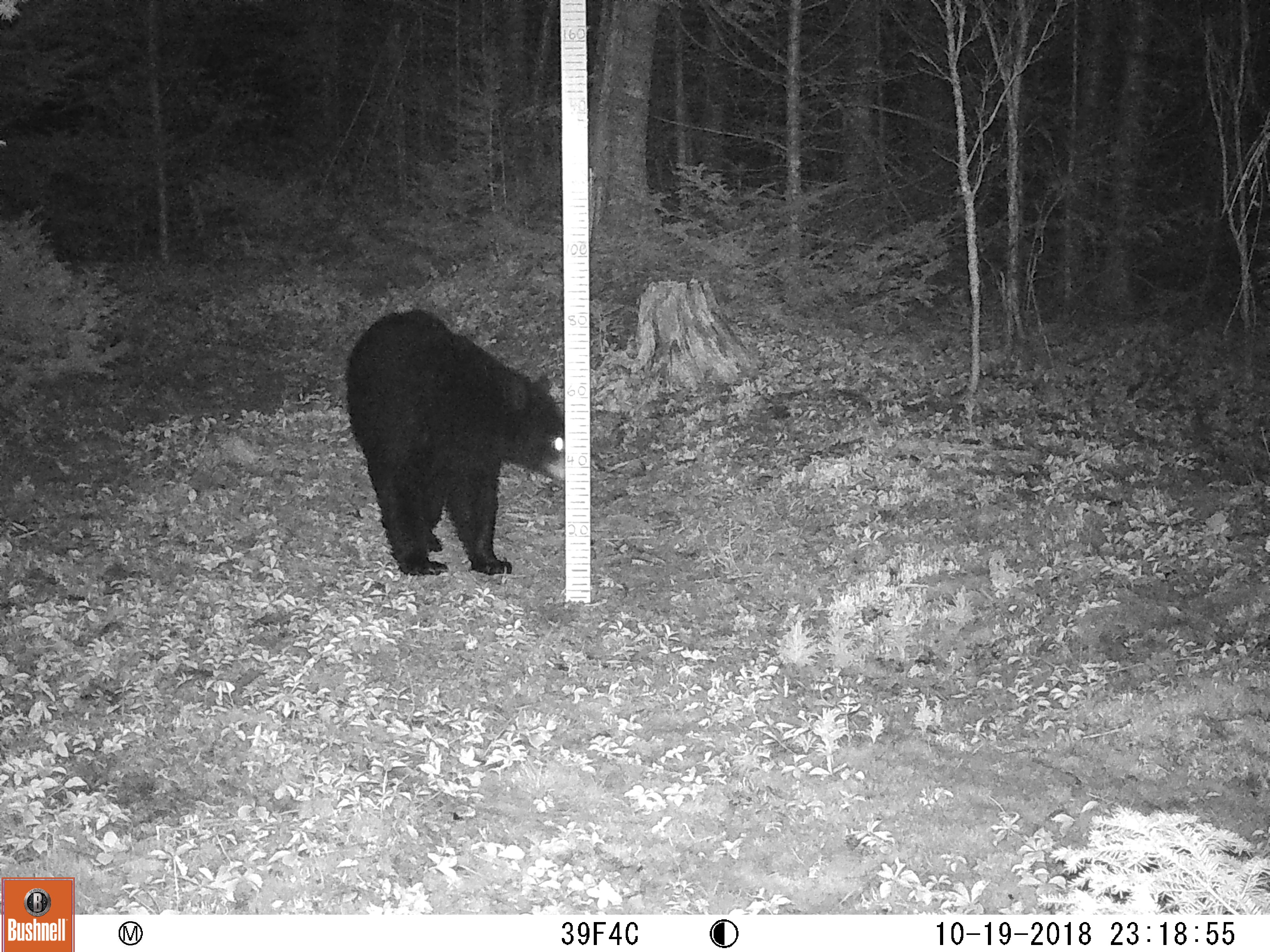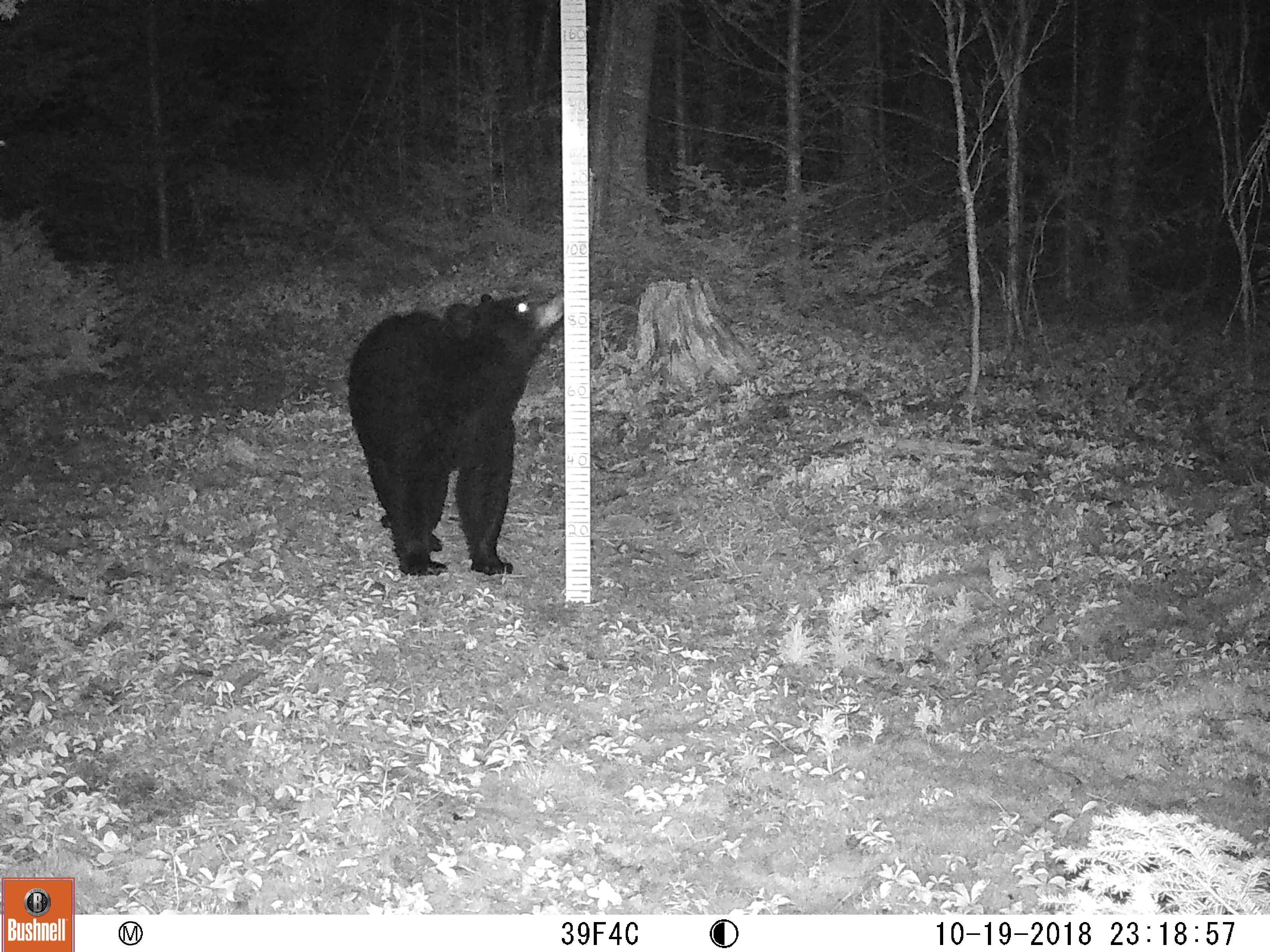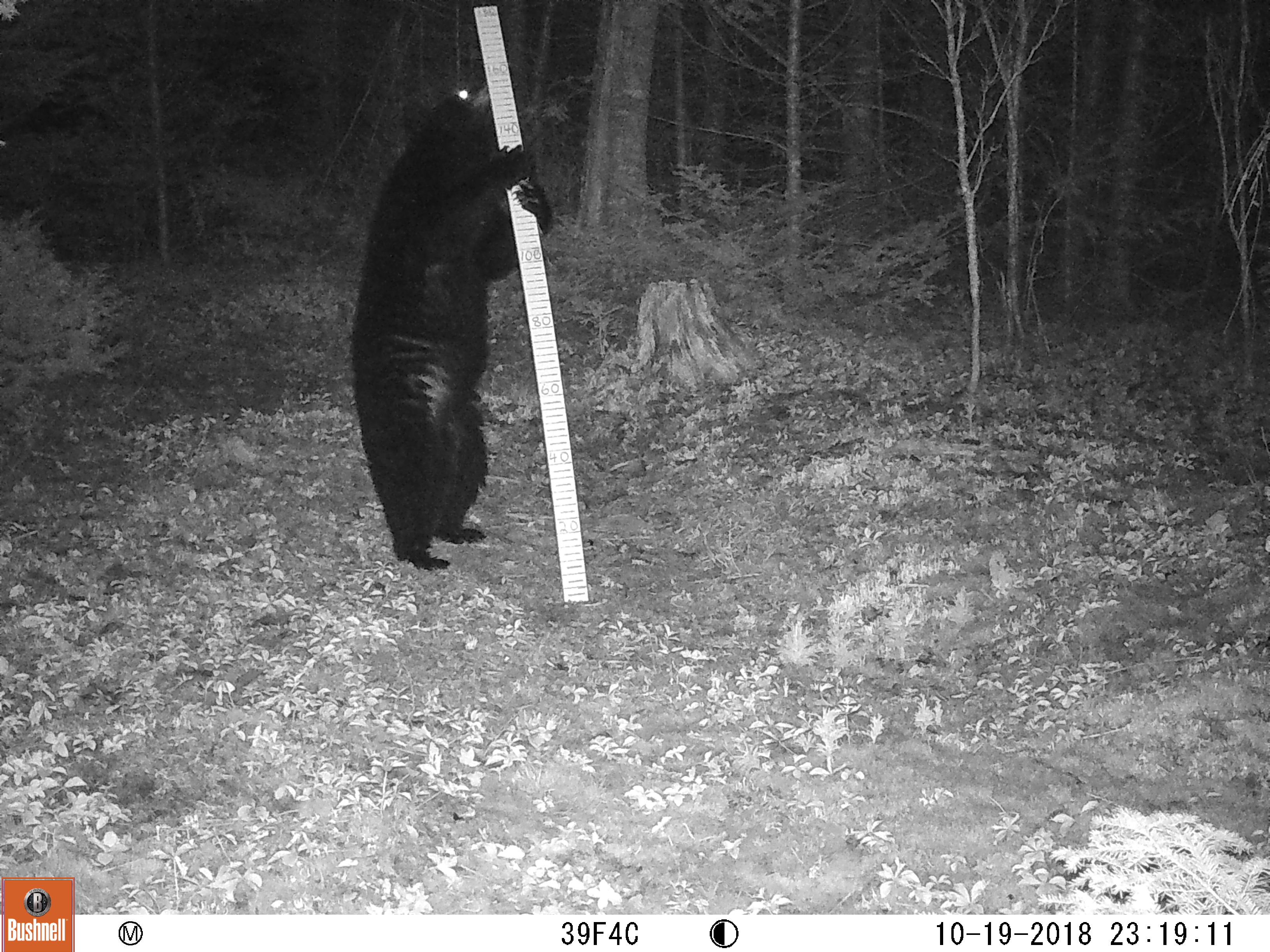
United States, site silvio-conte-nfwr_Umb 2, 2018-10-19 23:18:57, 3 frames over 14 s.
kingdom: Animalia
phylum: Chordata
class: Mammalia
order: Carnivora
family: Ursidae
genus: Ursus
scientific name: Ursus americanus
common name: black bear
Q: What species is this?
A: Black bear (Ursus americanus).